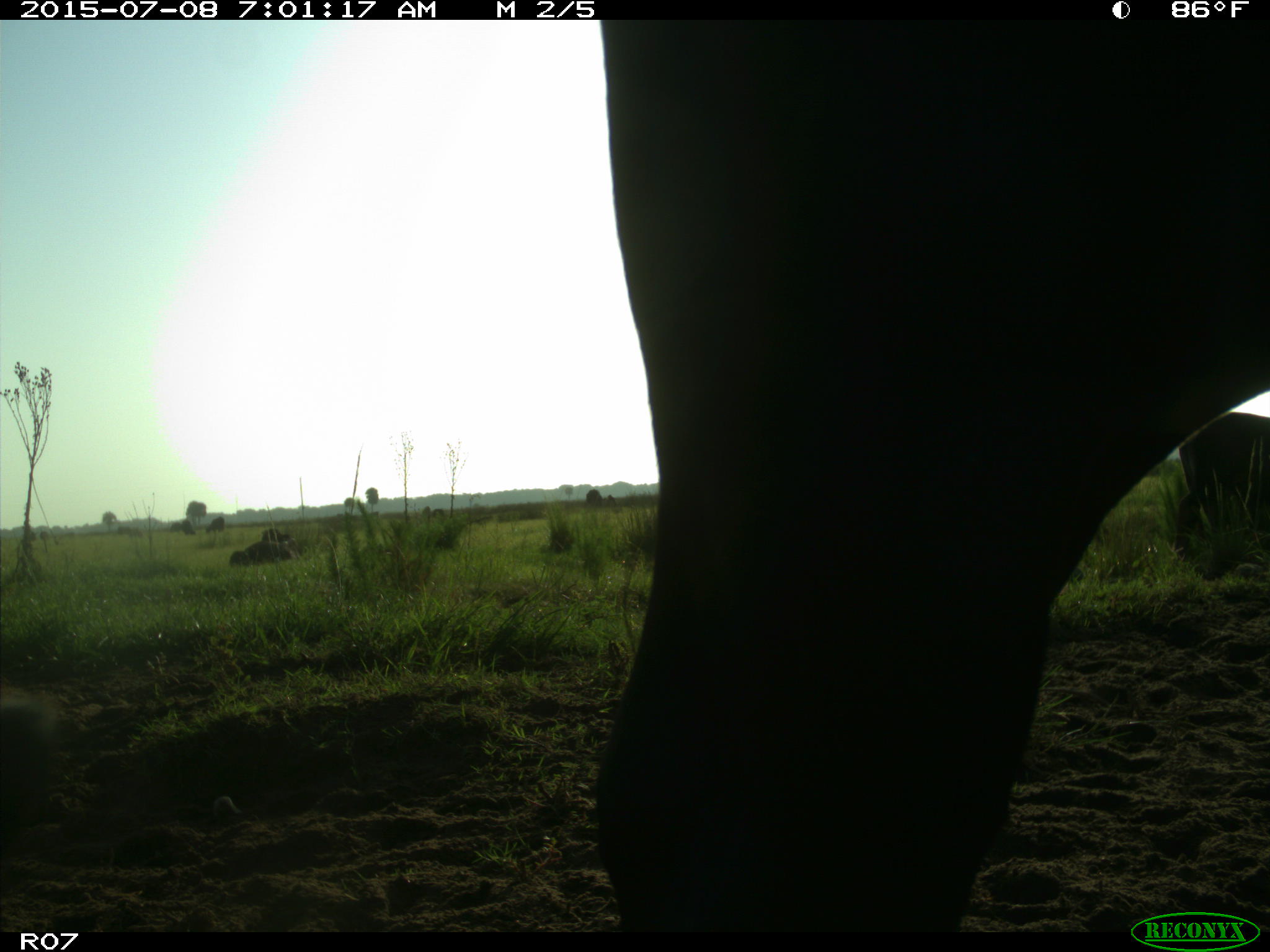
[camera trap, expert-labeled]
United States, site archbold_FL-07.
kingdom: Animalia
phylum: Chordata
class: Mammalia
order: Artiodactyla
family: Bovidae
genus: Bos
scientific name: Bos taurus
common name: domestic cow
Bos taurus (domestic cow).